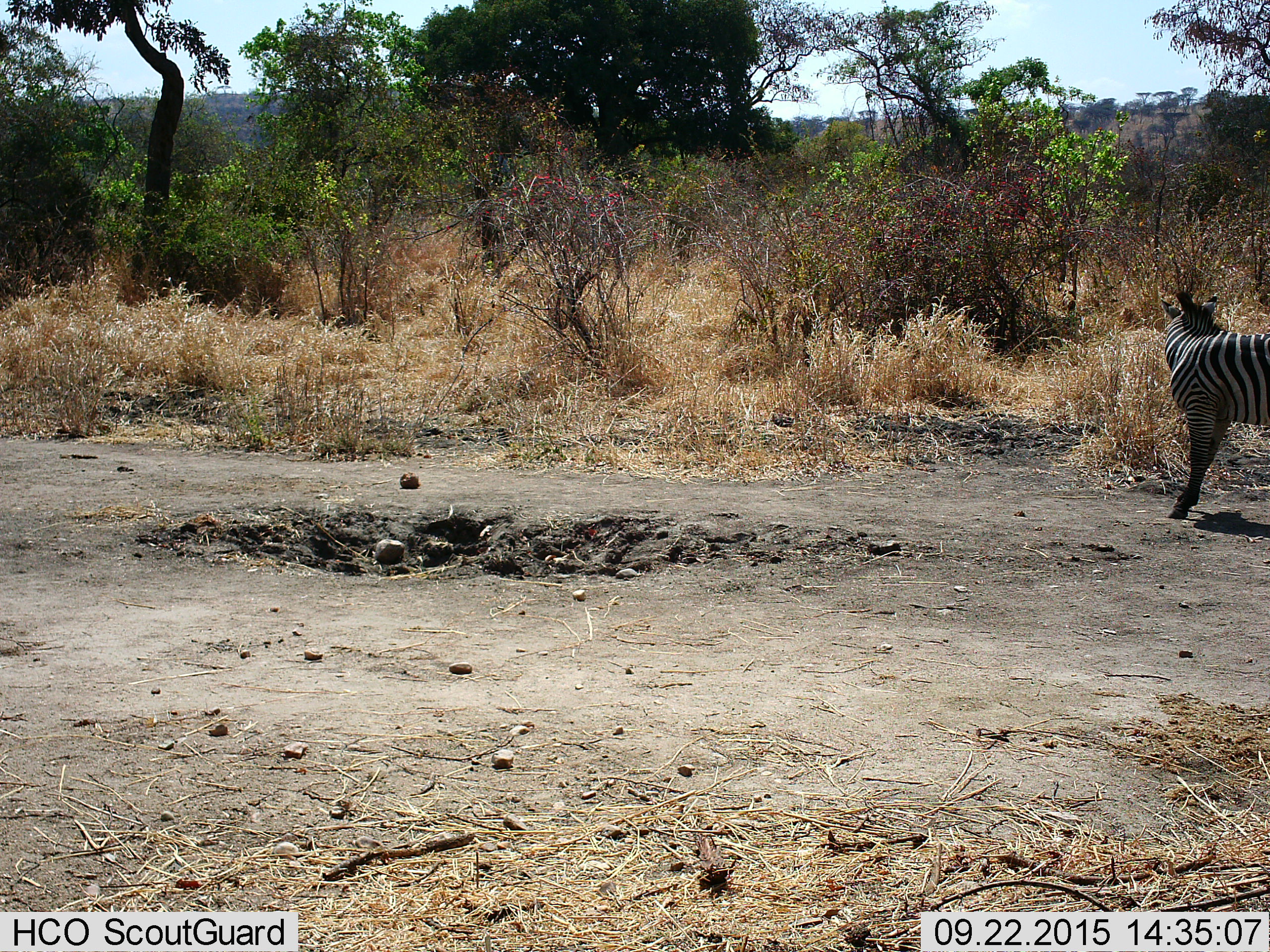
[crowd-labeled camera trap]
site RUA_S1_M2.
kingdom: Animalia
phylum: Chordata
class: Mammalia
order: Perissodactyla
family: Equidae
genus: Equus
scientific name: Equus quagga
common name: plains zebra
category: zebraplains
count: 1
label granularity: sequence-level